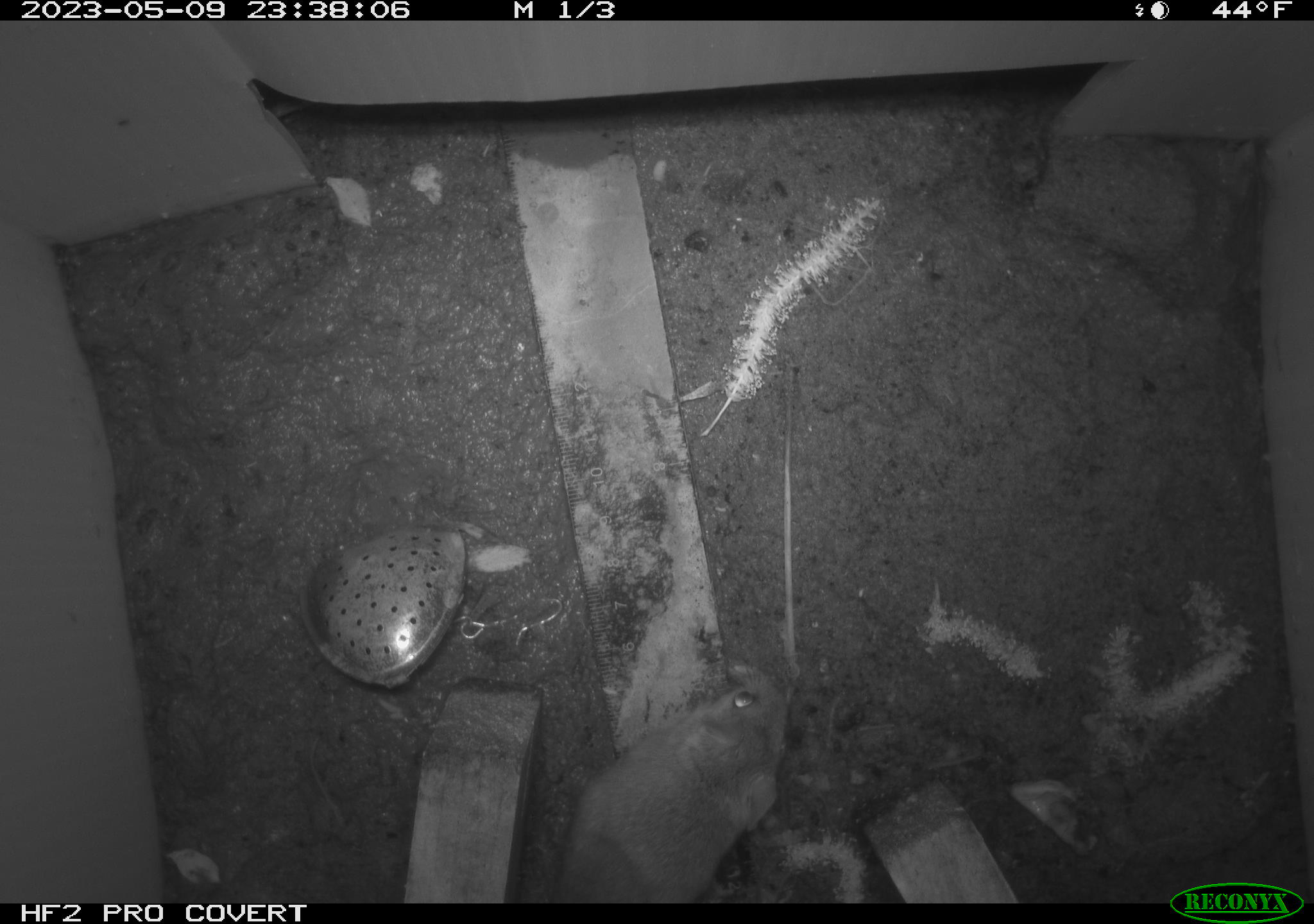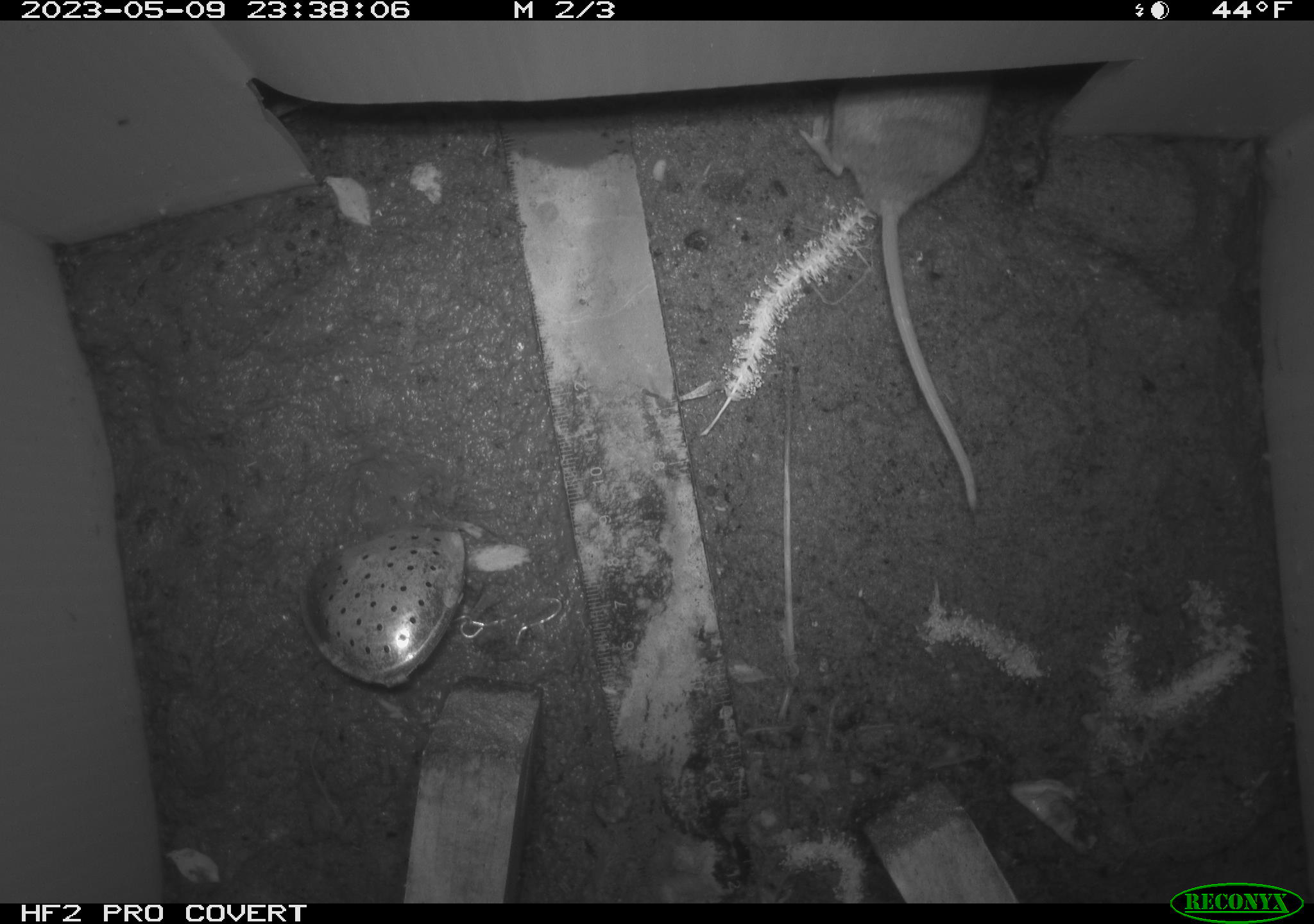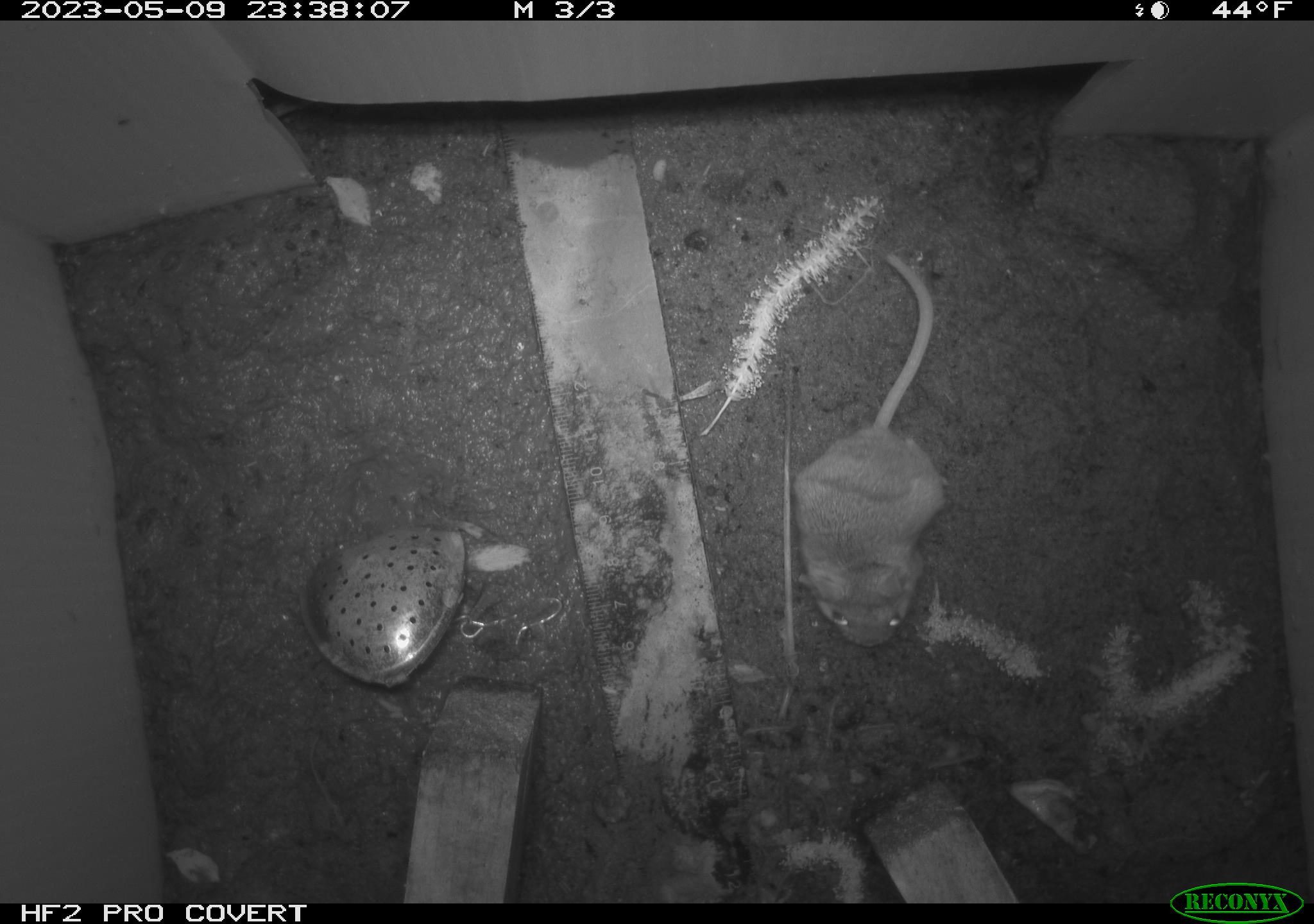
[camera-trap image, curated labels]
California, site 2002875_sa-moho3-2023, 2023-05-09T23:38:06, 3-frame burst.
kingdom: Animalia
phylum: Chordata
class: Mammalia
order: Rodentia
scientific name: Rodentia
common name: mouse species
Mouse species (Rodentia).